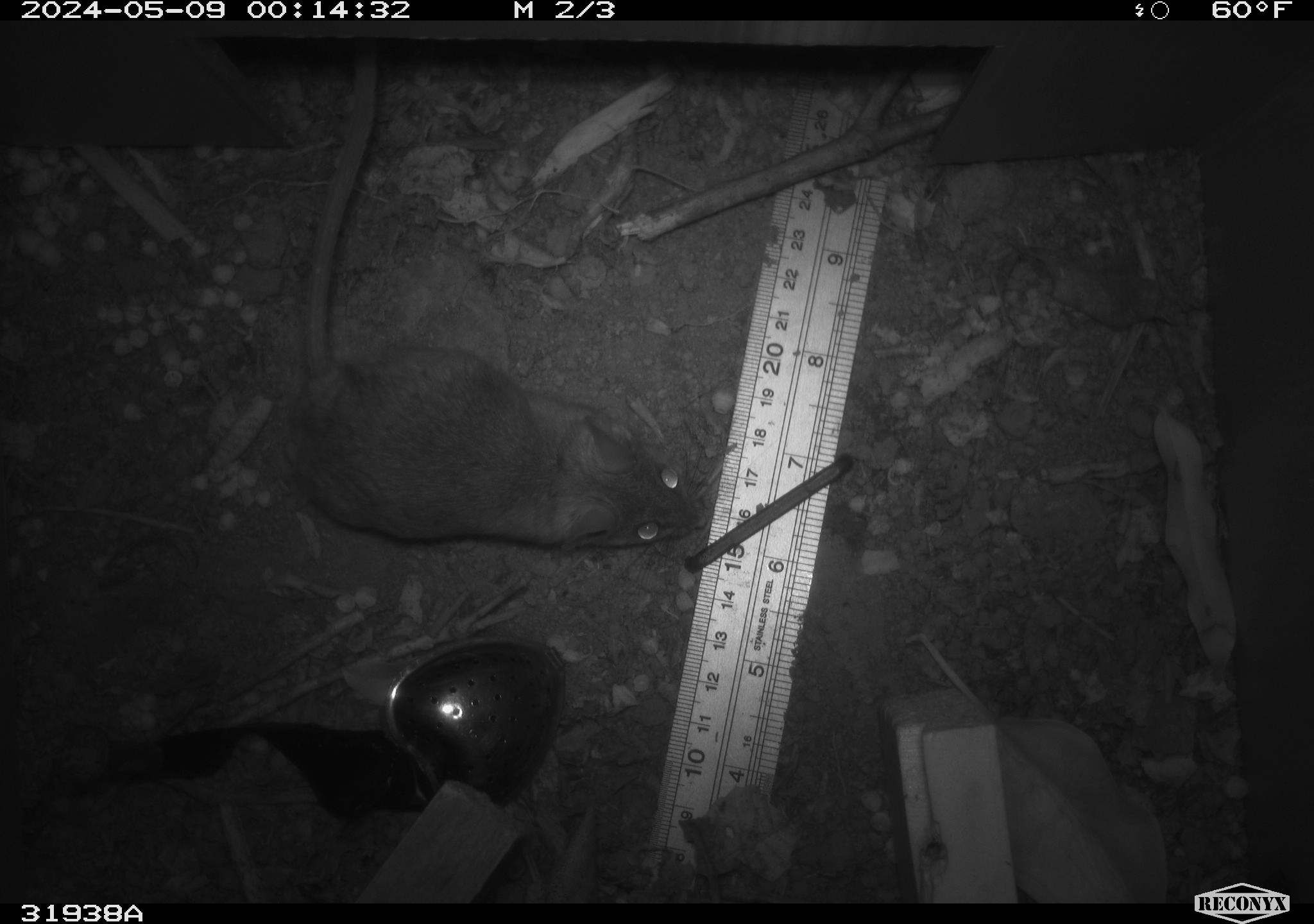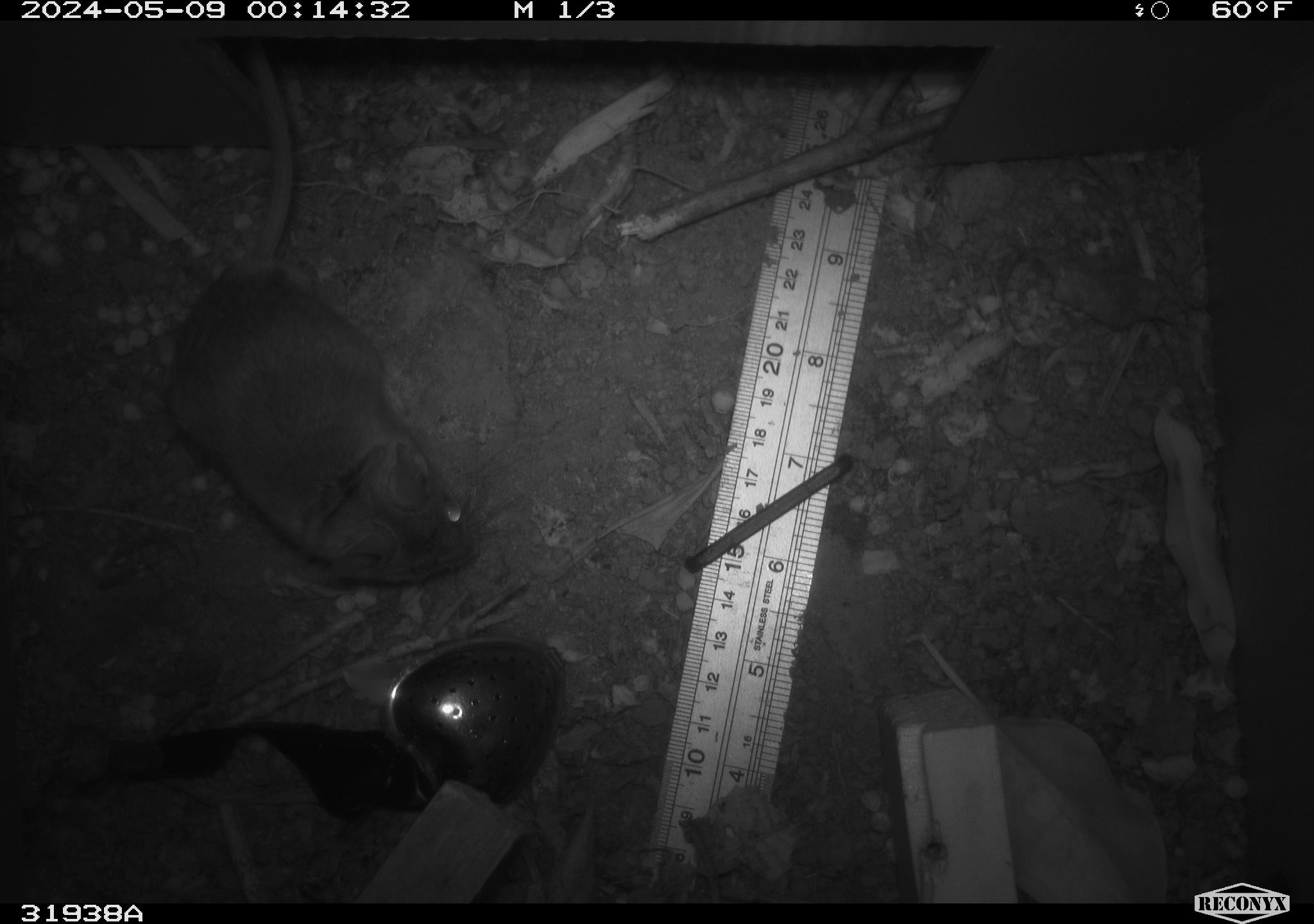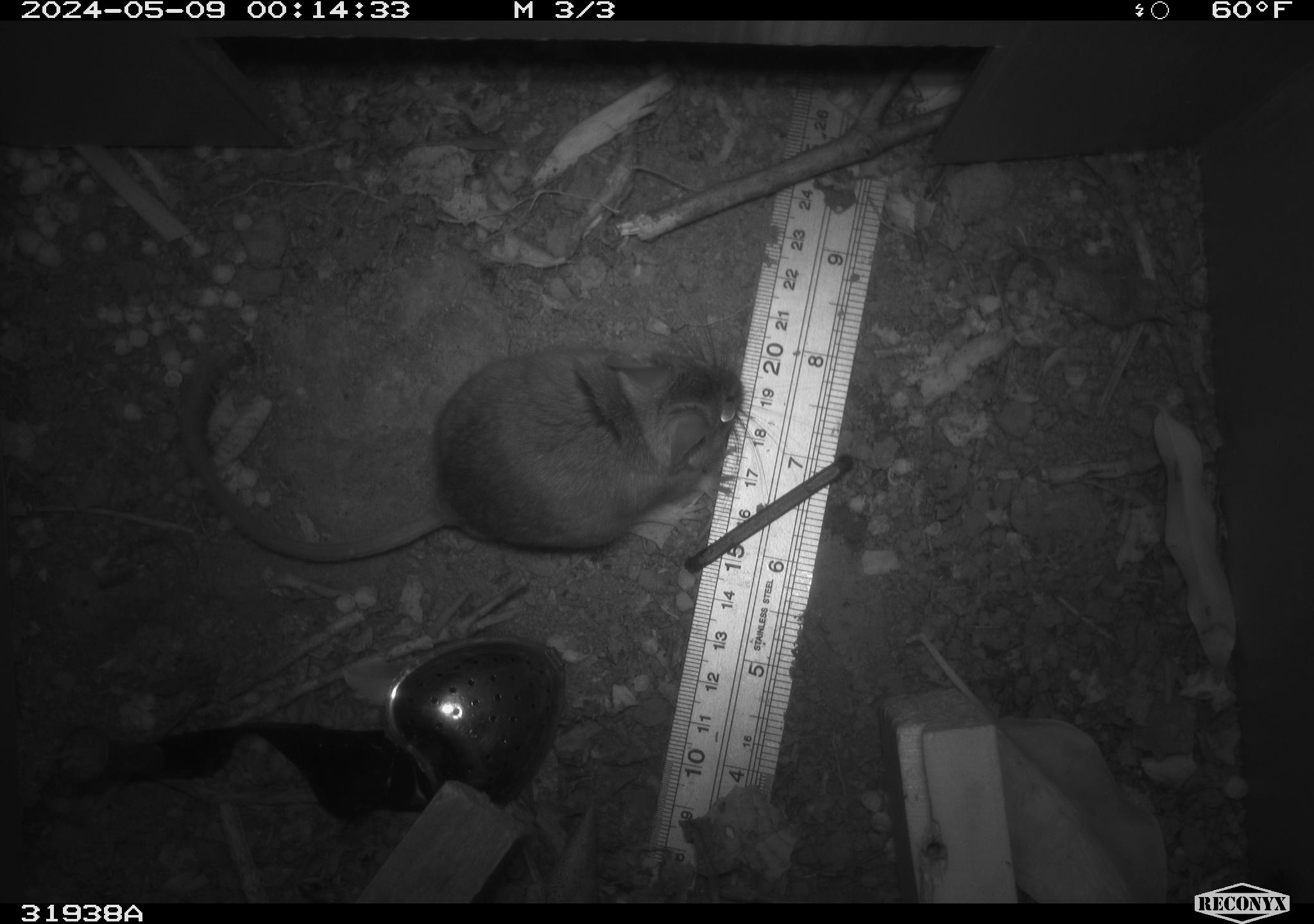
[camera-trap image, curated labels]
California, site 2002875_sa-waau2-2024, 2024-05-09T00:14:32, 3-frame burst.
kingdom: Animalia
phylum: Chordata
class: Mammalia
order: Rodentia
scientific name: Rodentia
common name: mouse species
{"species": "mouse species (Rodentia)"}